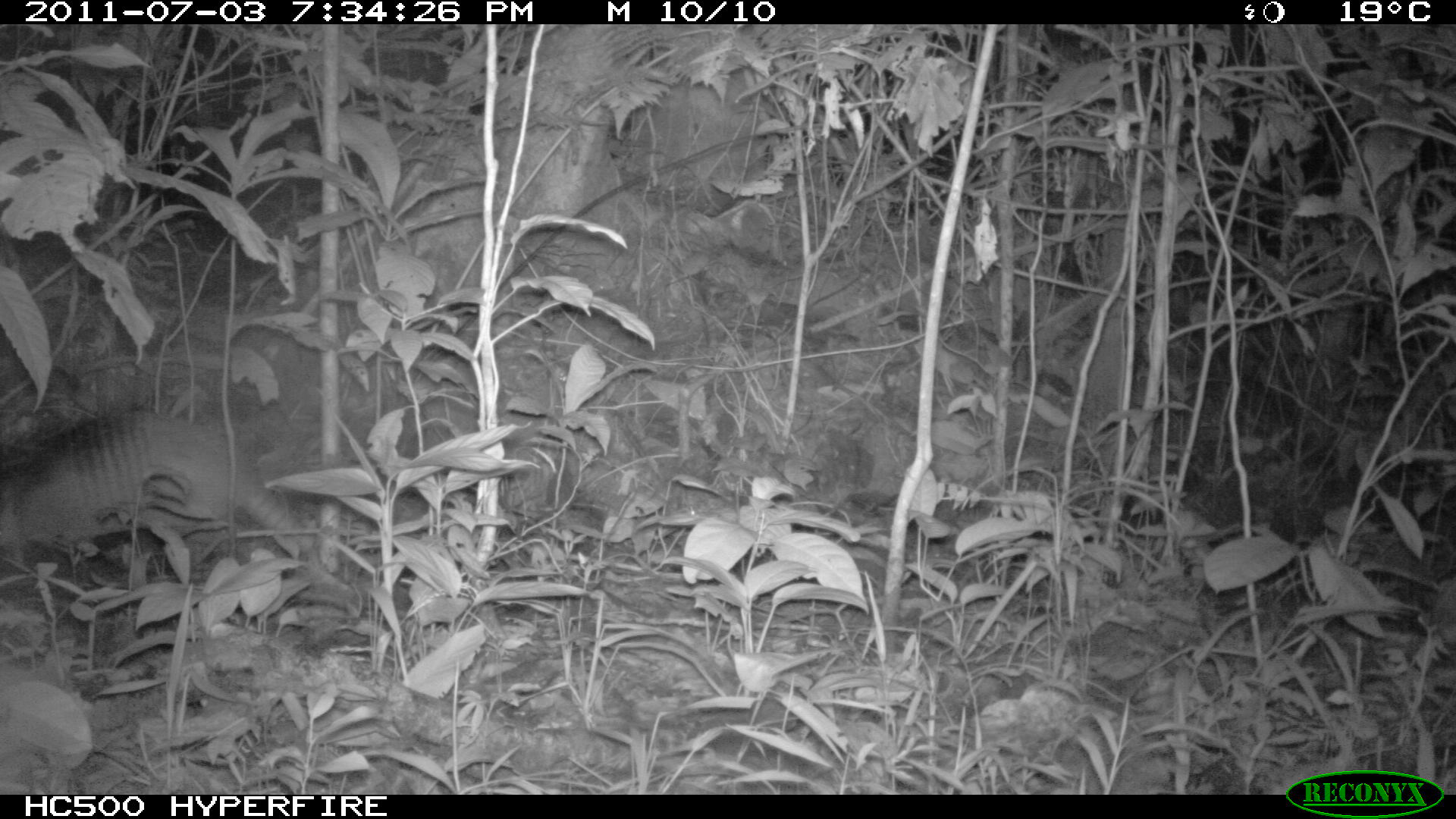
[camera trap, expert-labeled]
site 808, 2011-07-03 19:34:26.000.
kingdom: Animalia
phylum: Chordata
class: Mammalia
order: Cingulata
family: Dasypodidae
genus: Dasypus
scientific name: Dasypus novemcinctus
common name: nine-banded armadillo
Dasypus novemcinctus (nine-banded armadillo).